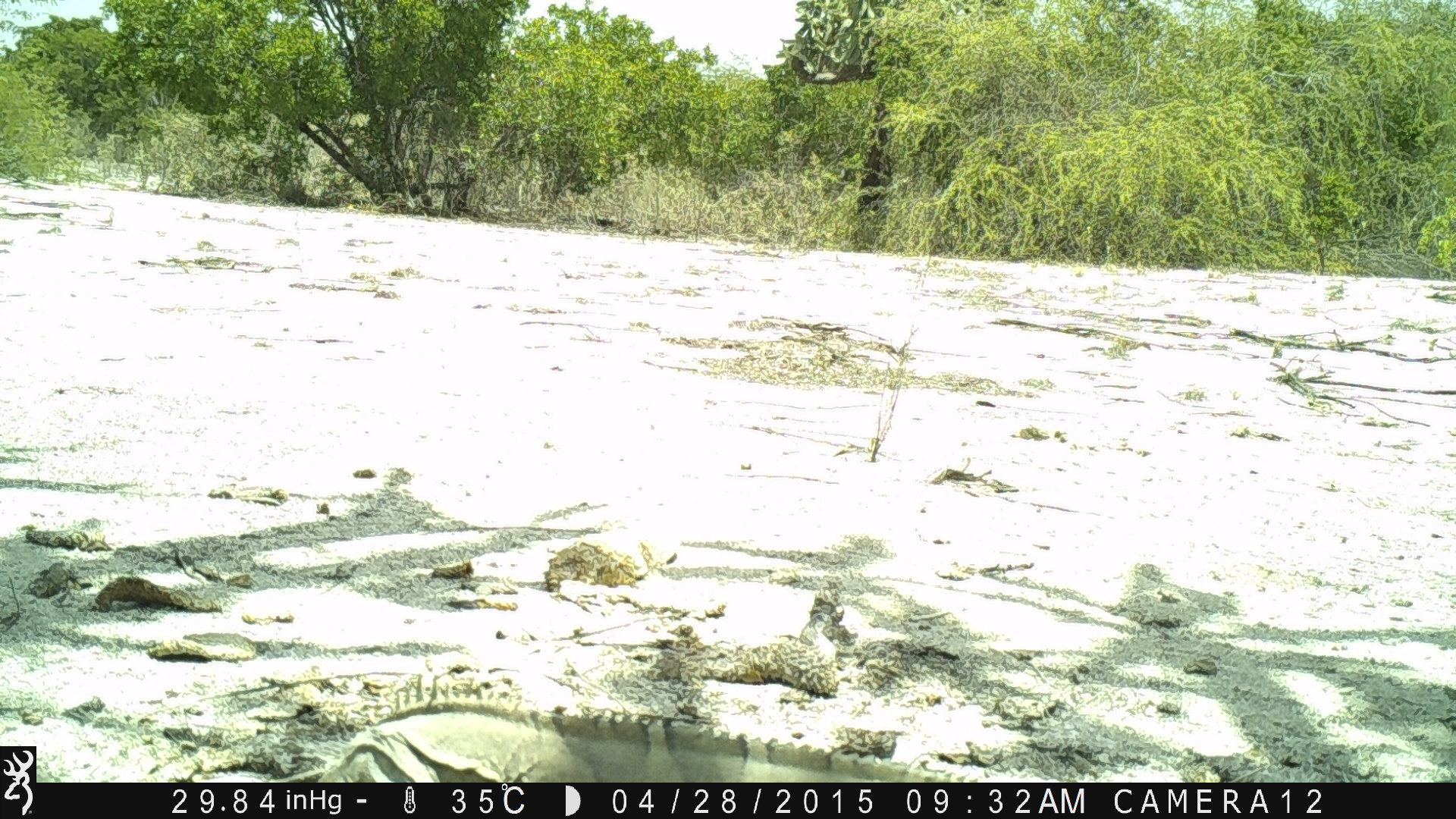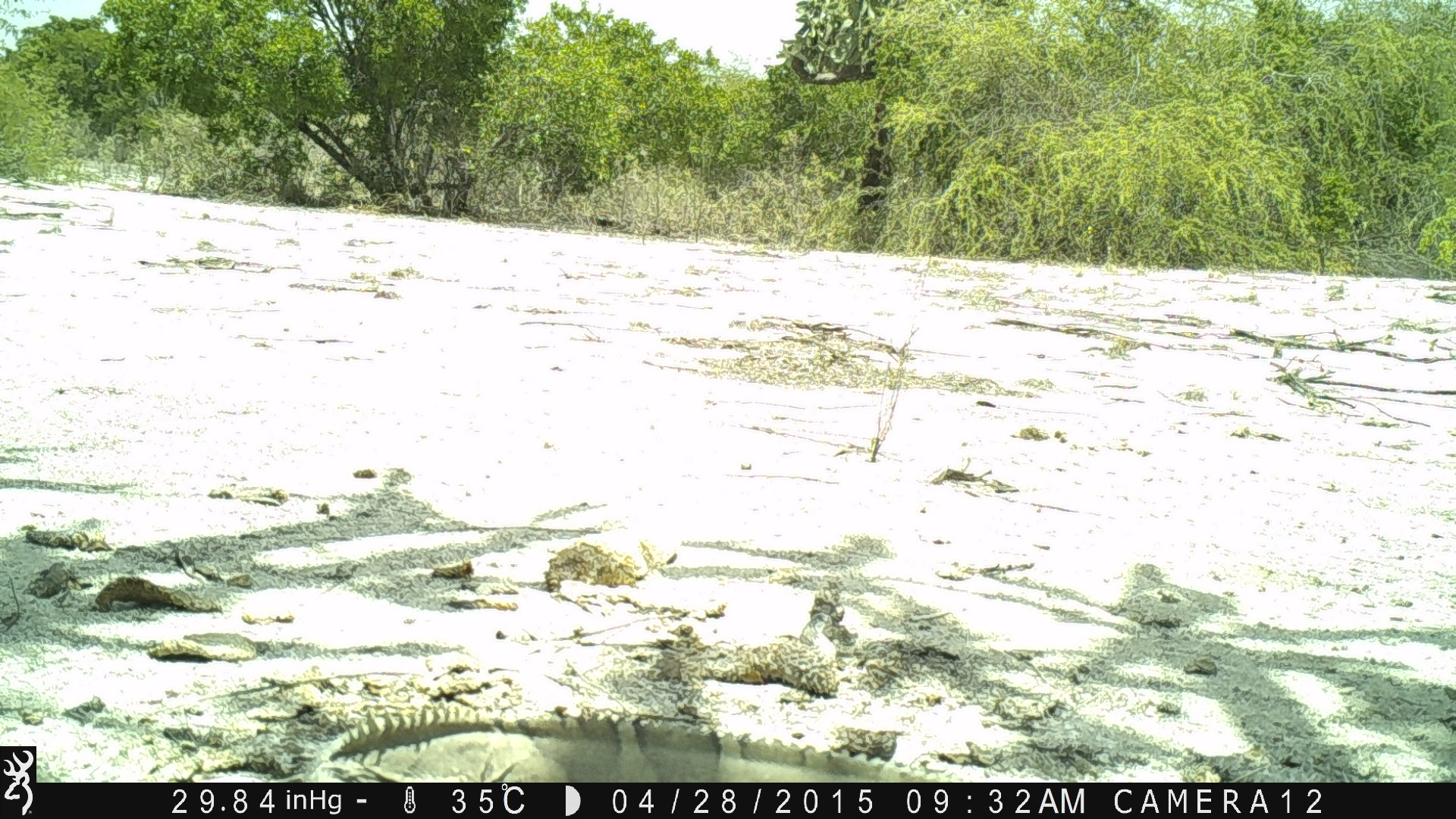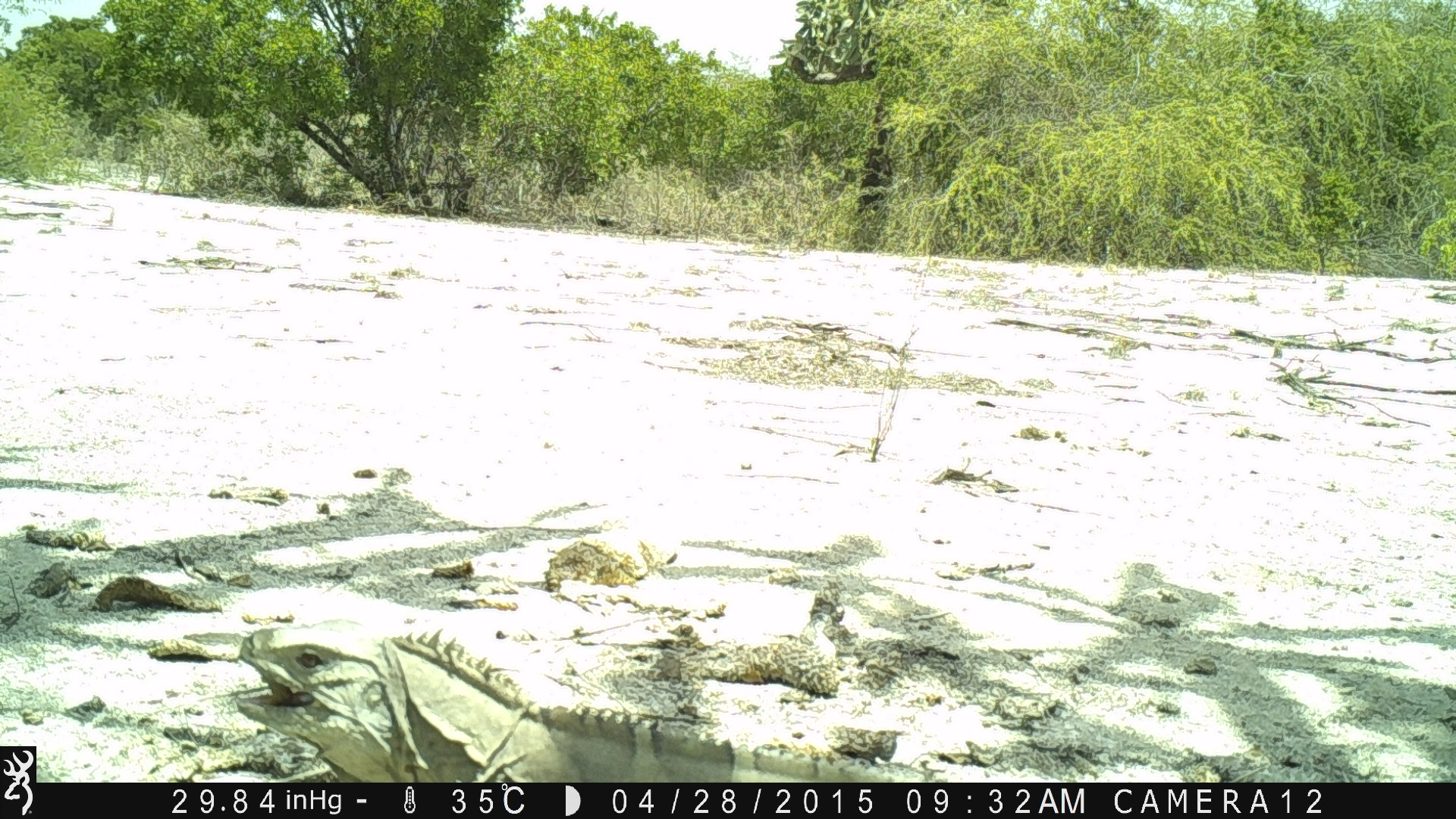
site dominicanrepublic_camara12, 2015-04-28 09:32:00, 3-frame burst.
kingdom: Animalia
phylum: Chordata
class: Reptilia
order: Squamata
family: Iguanidae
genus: Iguana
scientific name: Iguana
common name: typical iguanas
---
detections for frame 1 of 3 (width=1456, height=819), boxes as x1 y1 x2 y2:
iguana: 309 676 1022 780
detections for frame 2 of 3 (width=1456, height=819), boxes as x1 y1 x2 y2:
iguana: 294 700 965 781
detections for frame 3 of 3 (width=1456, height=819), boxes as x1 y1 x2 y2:
iguana: 241 609 923 783